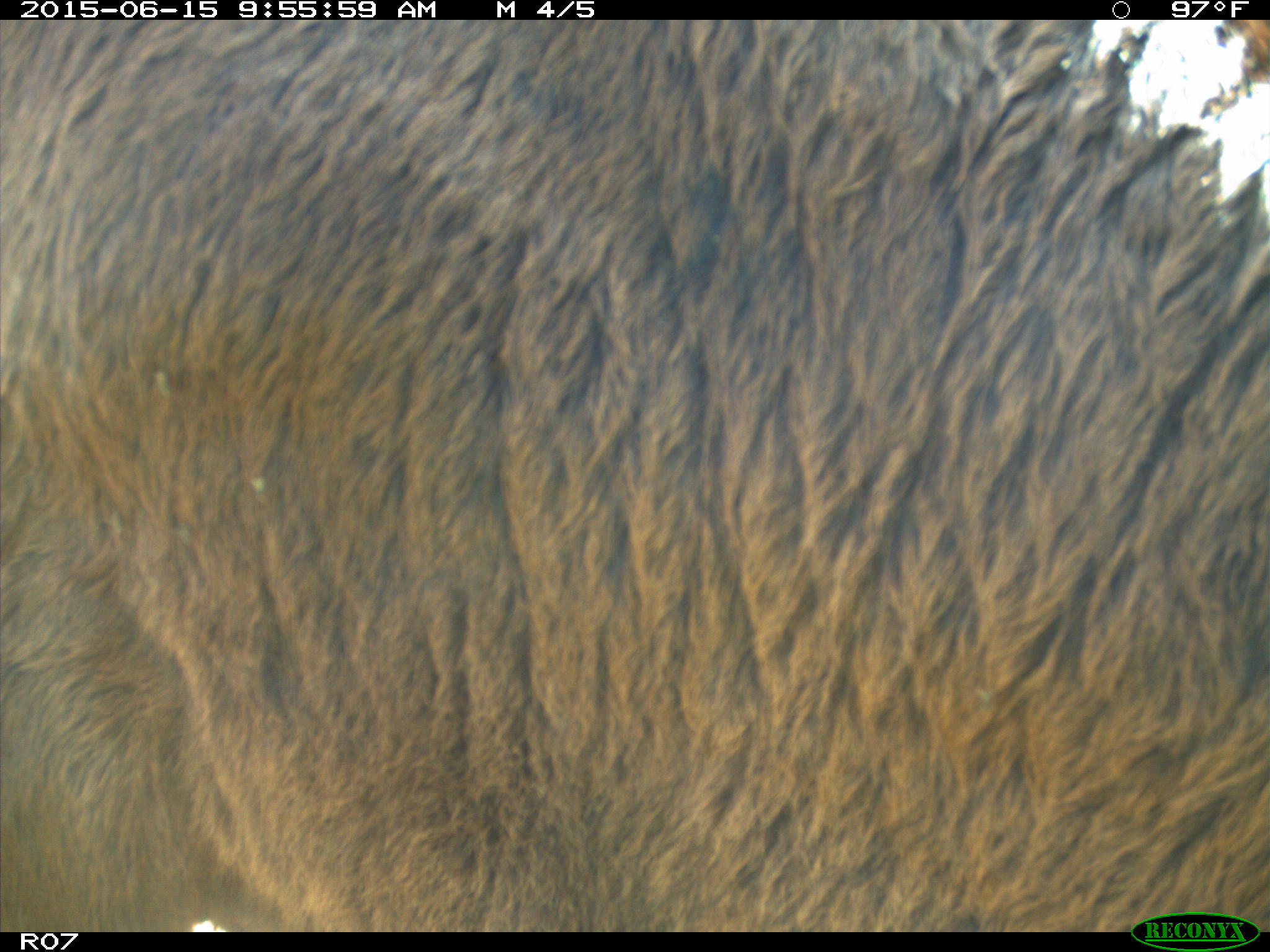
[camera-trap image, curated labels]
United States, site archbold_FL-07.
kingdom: Animalia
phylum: Chordata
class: Mammalia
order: Artiodactyla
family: Bovidae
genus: Bos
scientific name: Bos taurus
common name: domestic cow